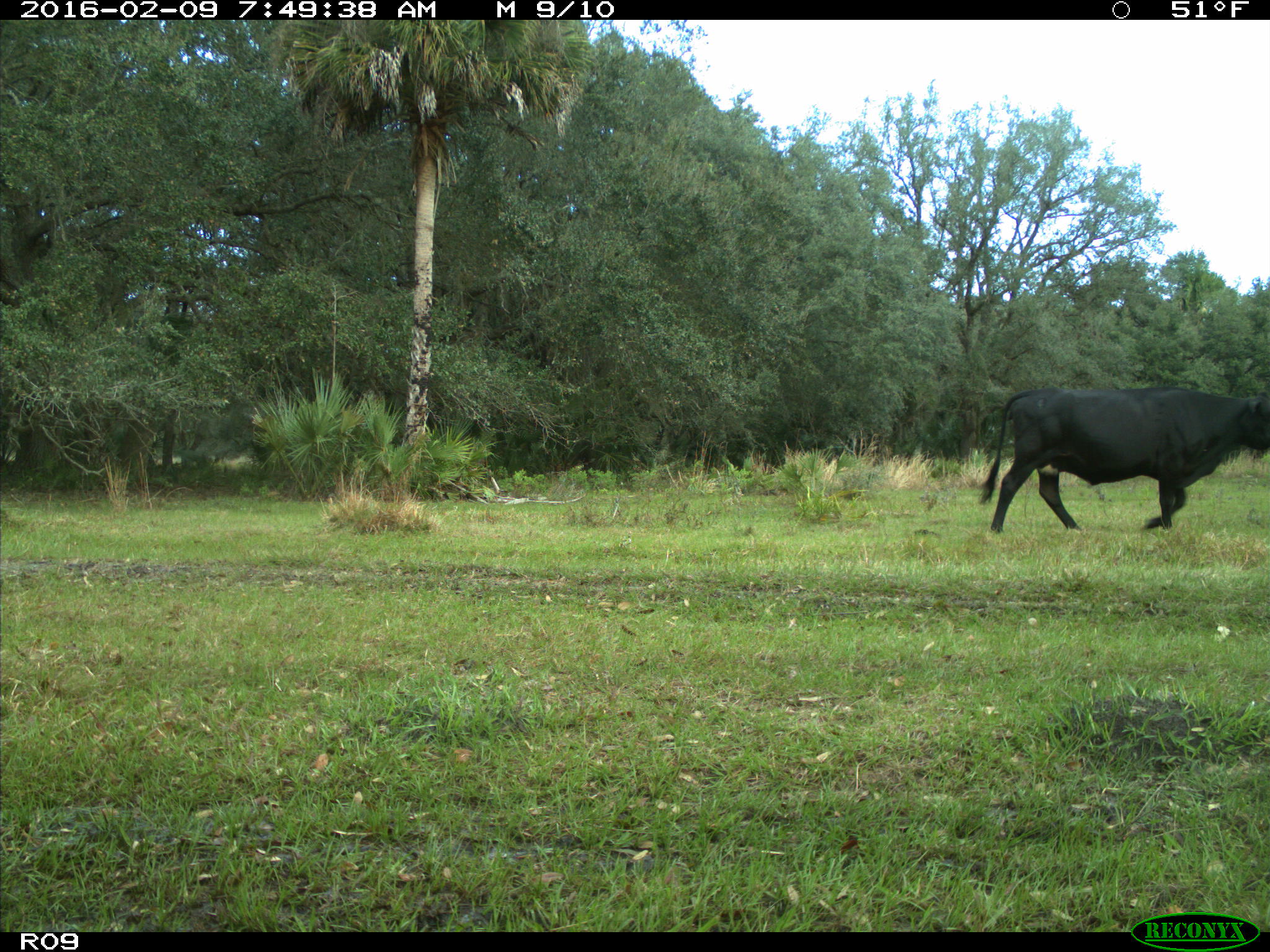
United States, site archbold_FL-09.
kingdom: Animalia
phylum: Chordata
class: Mammalia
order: Artiodactyla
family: Bovidae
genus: Bos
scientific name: Bos taurus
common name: domestic cow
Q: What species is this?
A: Bos taurus (domestic cow).